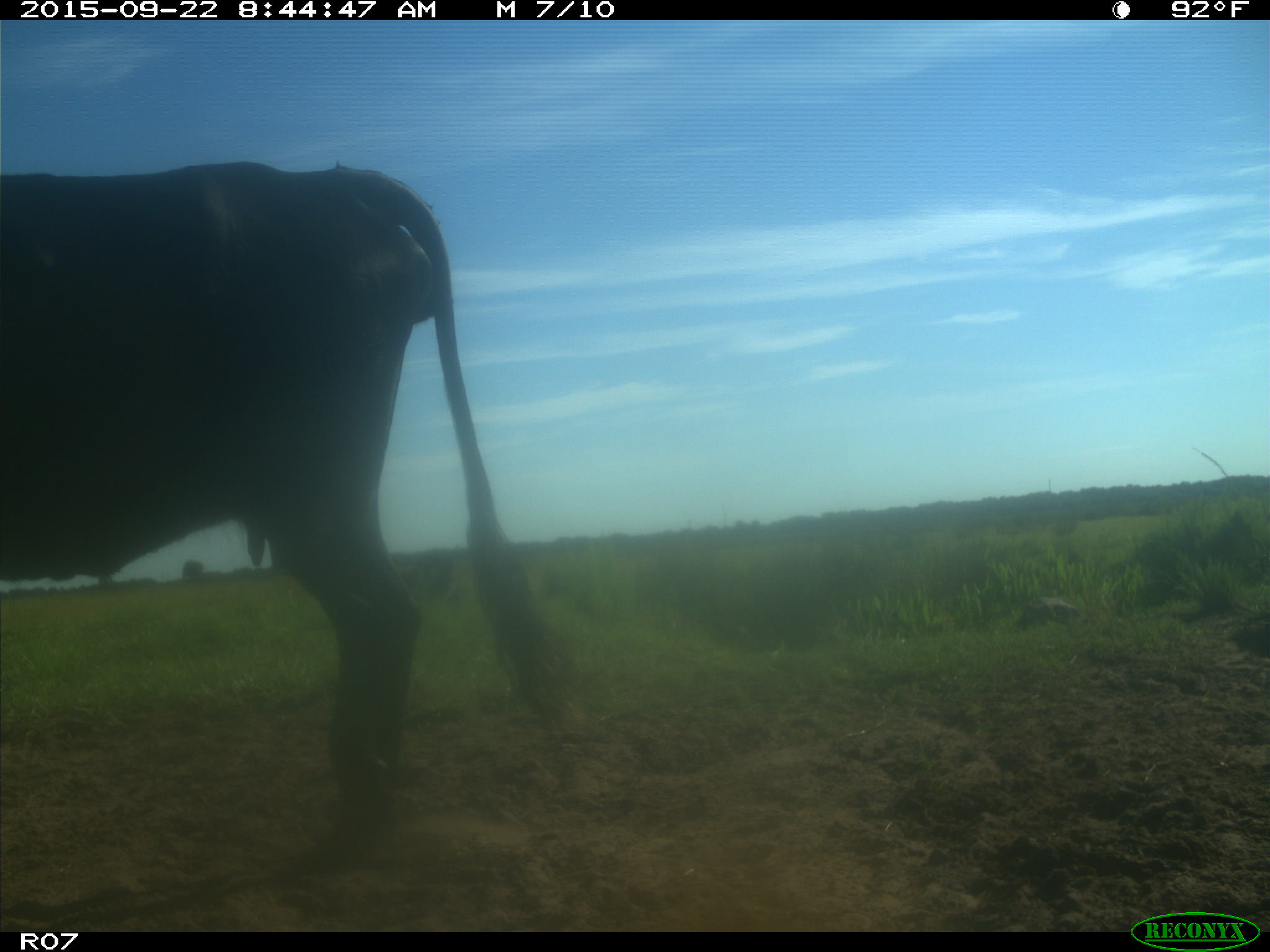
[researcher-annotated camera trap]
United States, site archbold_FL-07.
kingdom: Animalia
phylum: Chordata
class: Mammalia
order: Artiodactyla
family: Bovidae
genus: Bos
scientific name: Bos taurus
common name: domestic cow